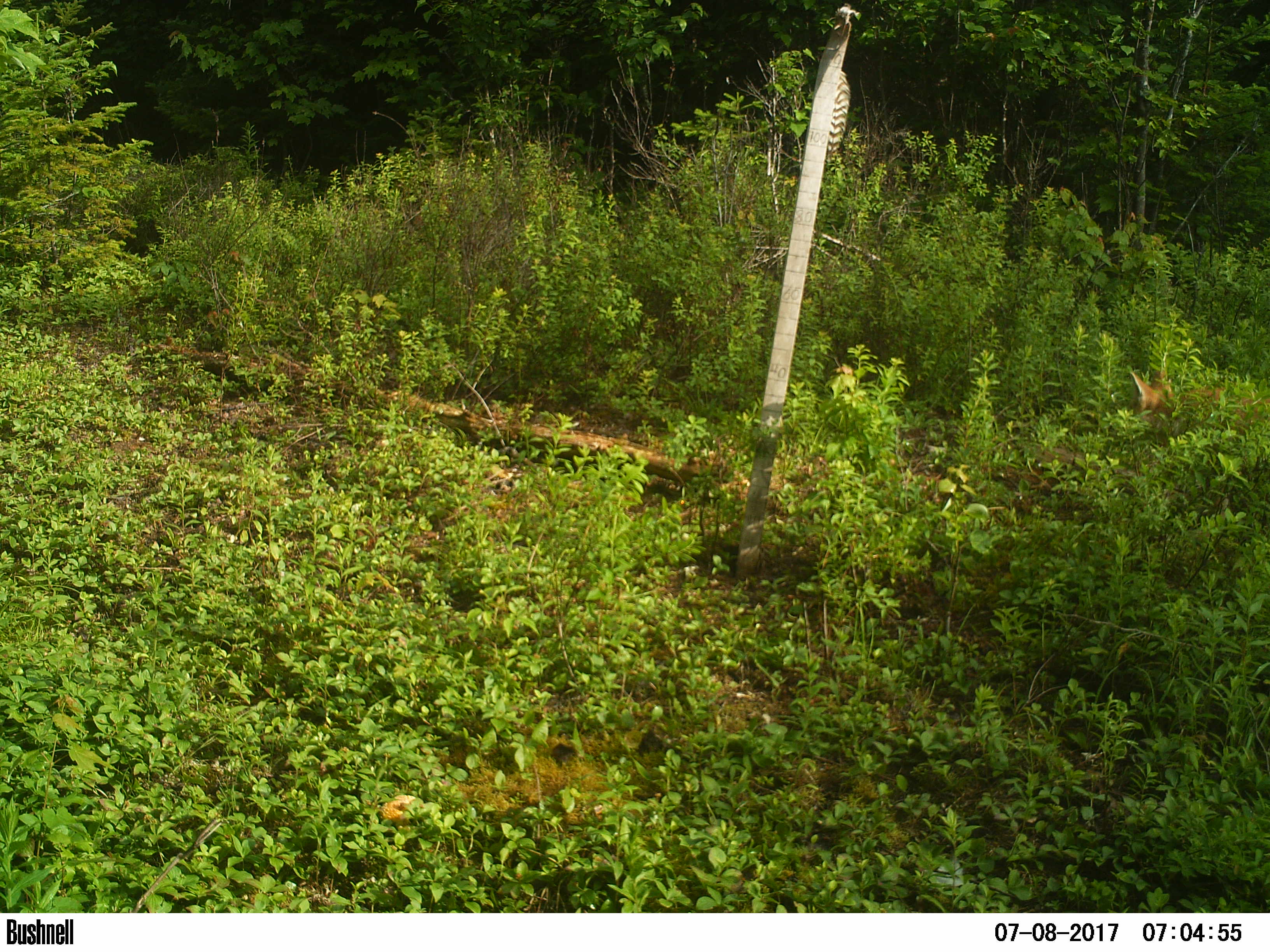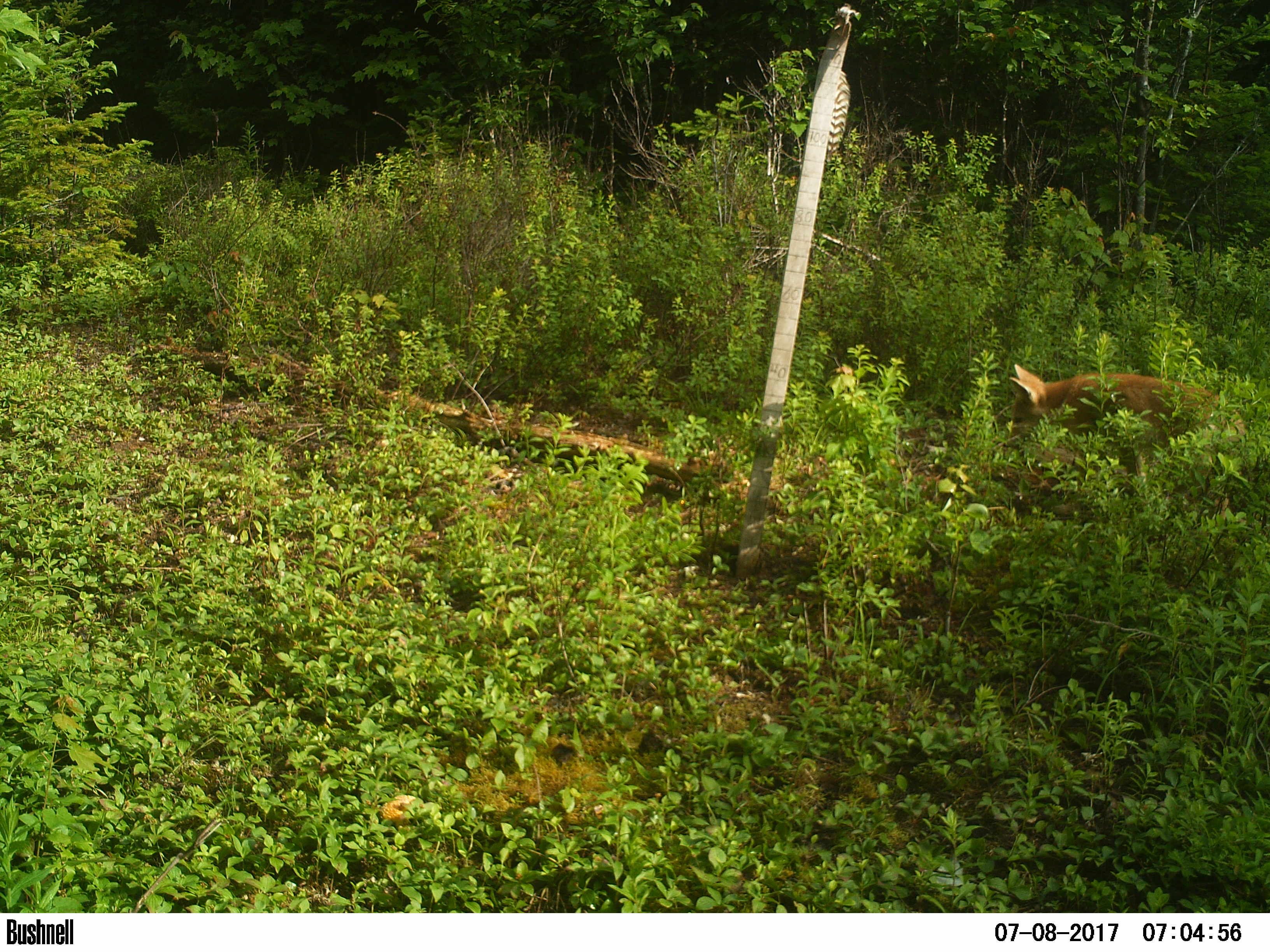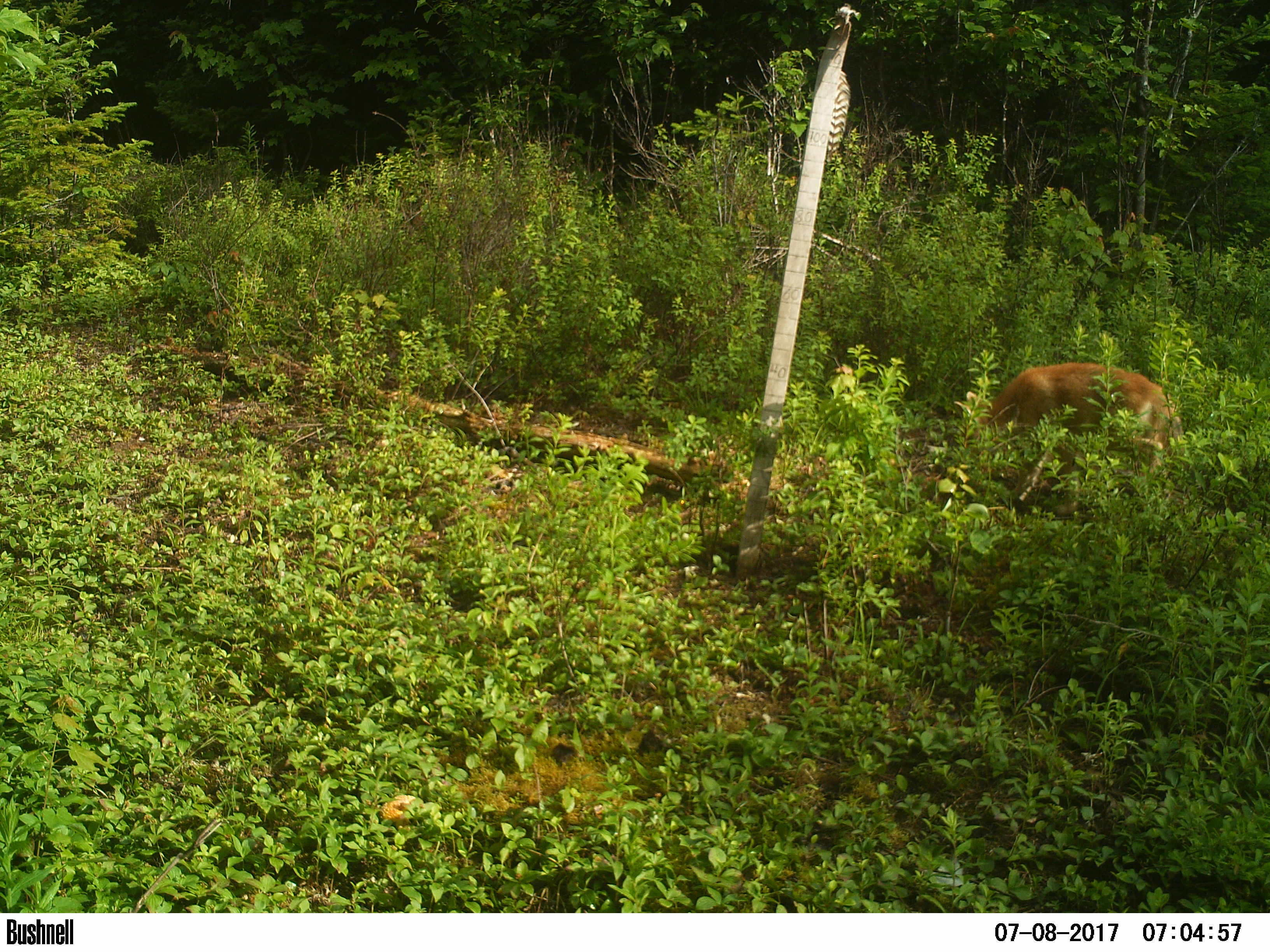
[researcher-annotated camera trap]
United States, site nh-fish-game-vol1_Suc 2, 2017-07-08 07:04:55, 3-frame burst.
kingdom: Animalia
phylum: Chordata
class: Mammalia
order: Carnivora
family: Canidae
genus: Canis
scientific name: Canis latrans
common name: coyote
Coyote (Canis latrans).